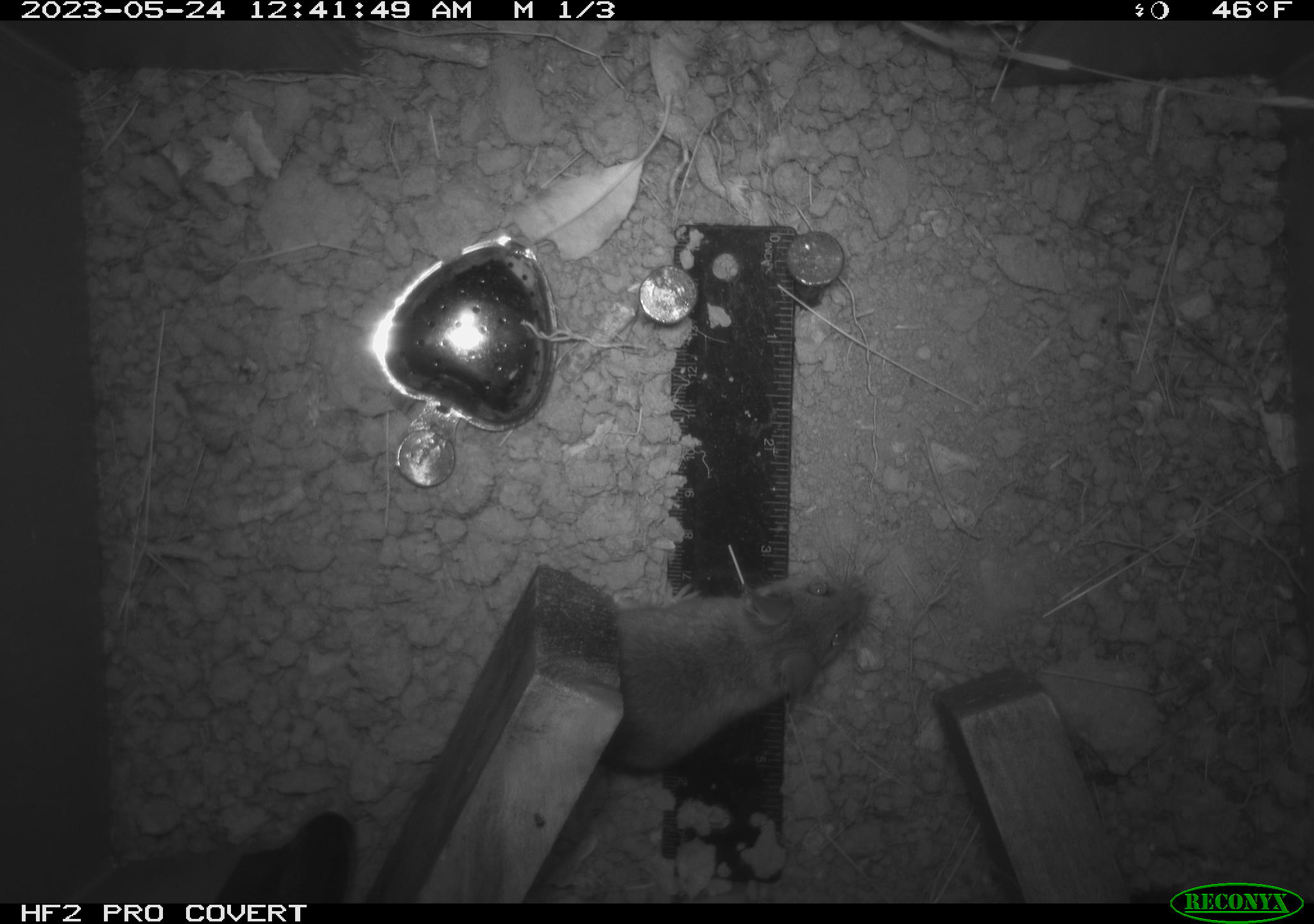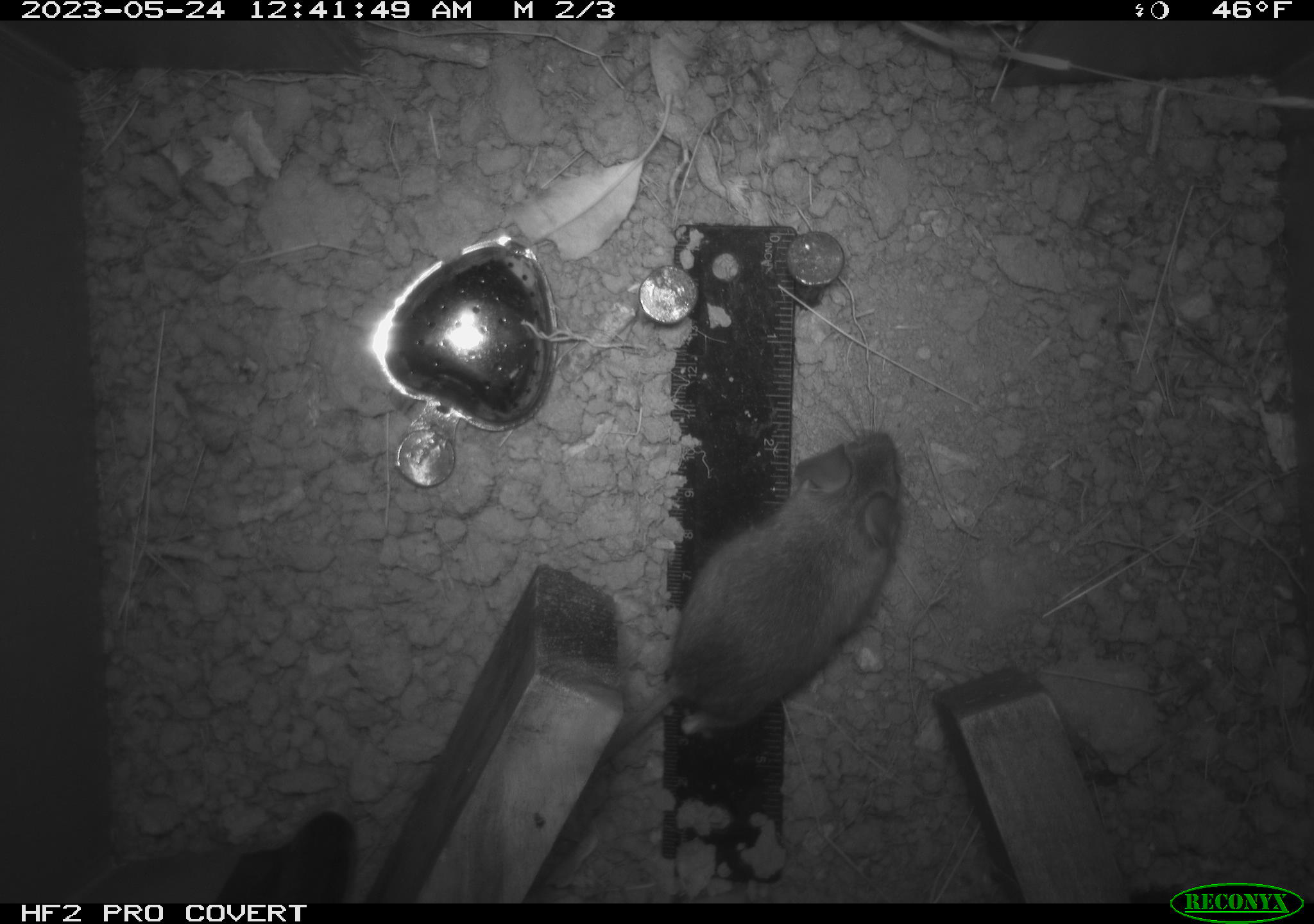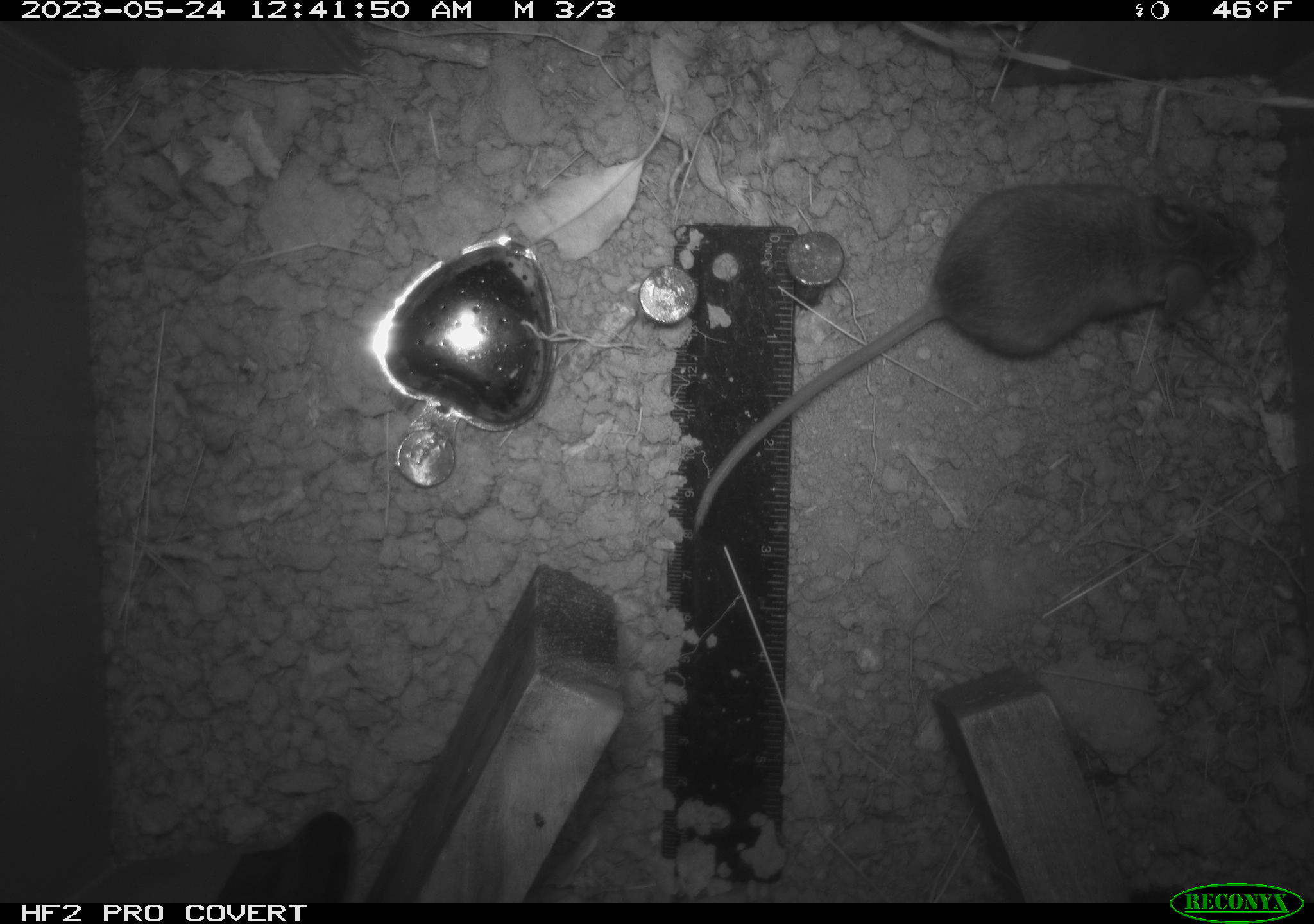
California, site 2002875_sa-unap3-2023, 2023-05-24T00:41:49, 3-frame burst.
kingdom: Animalia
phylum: Chordata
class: Mammalia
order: Rodentia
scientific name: Rodentia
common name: mouse species